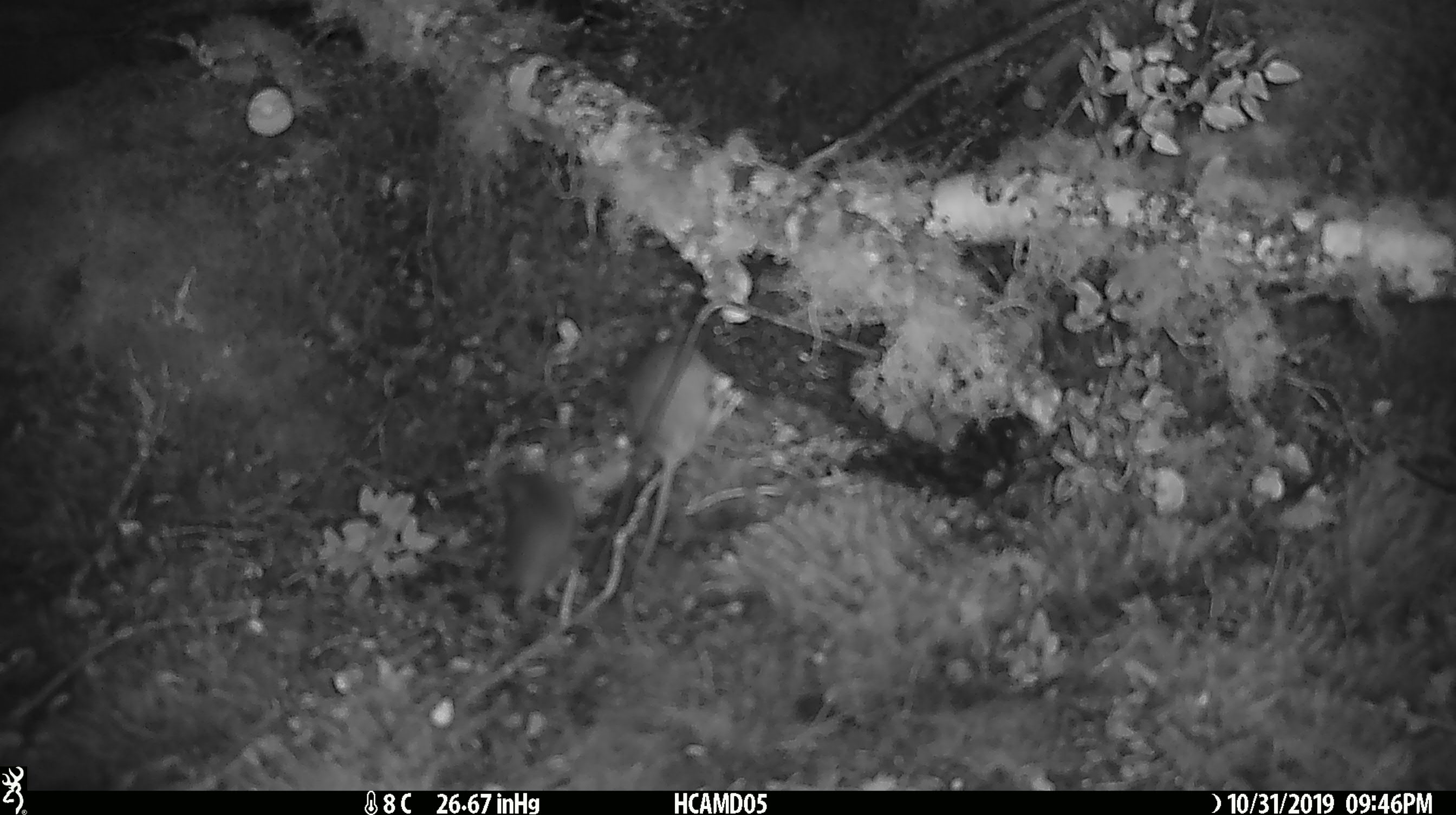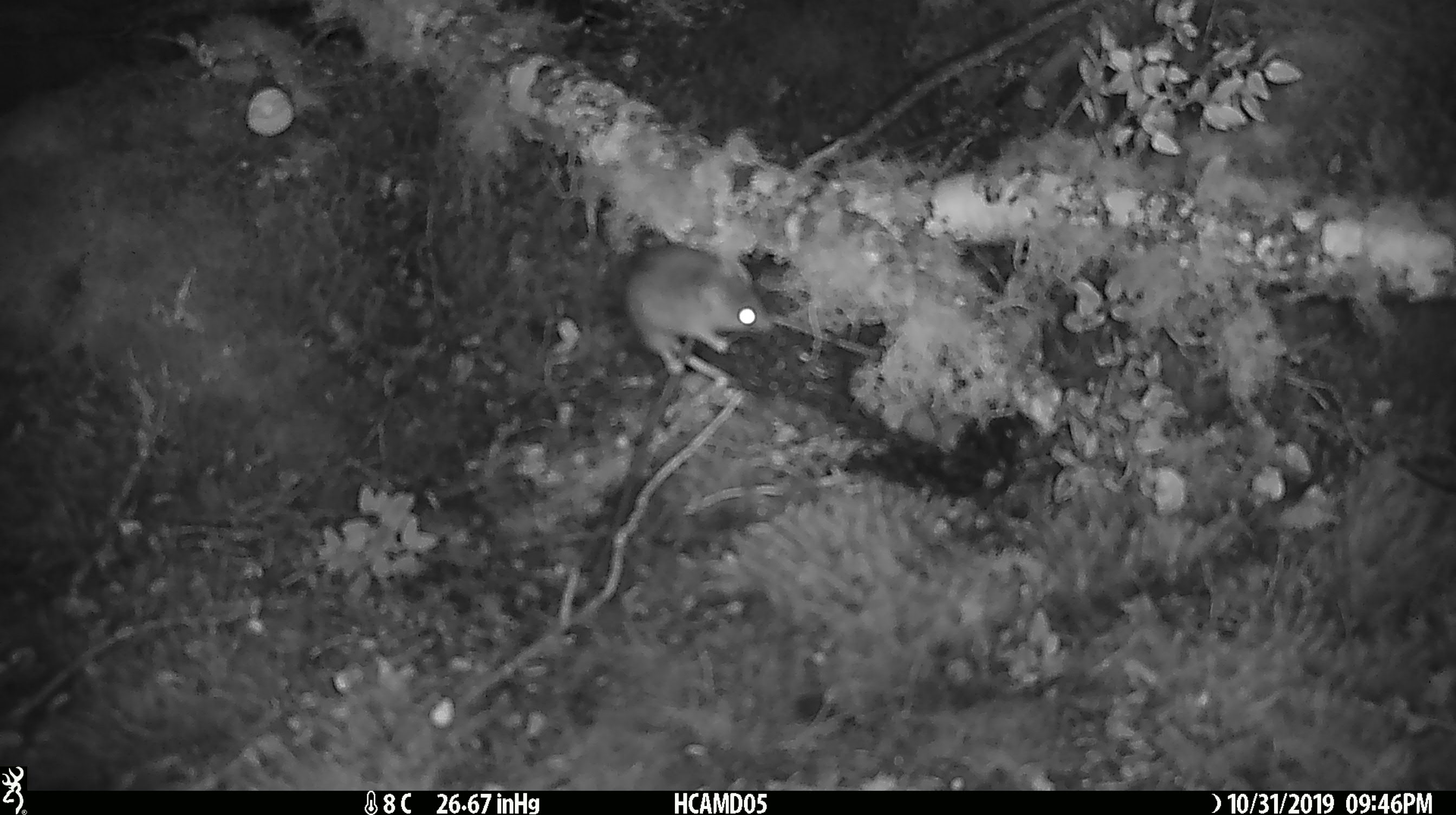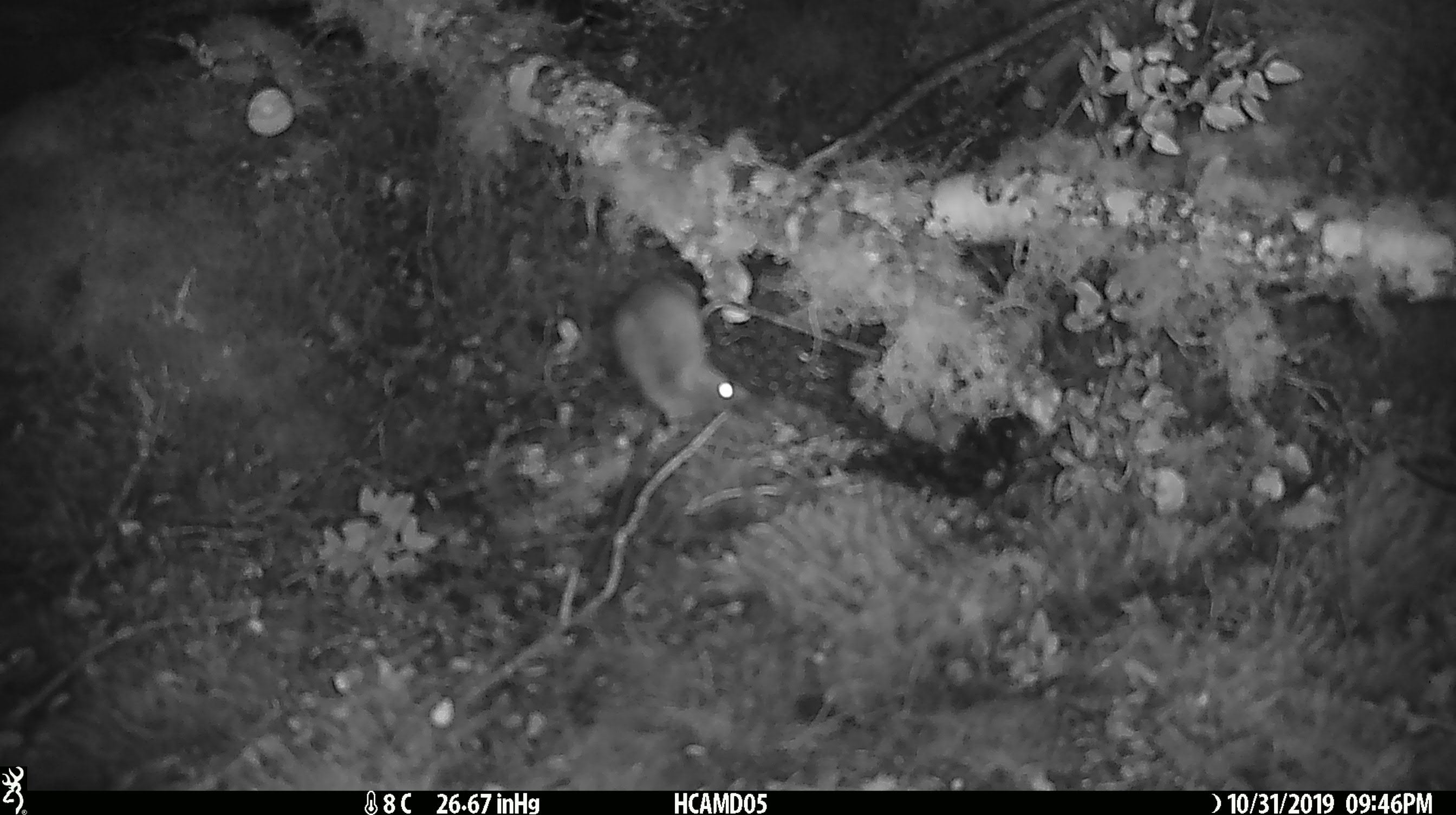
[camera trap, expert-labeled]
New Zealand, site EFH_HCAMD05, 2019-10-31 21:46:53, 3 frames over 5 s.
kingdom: Animalia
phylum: Chordata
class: Mammalia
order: Rodentia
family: Muridae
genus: Mus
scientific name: Mus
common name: mouse